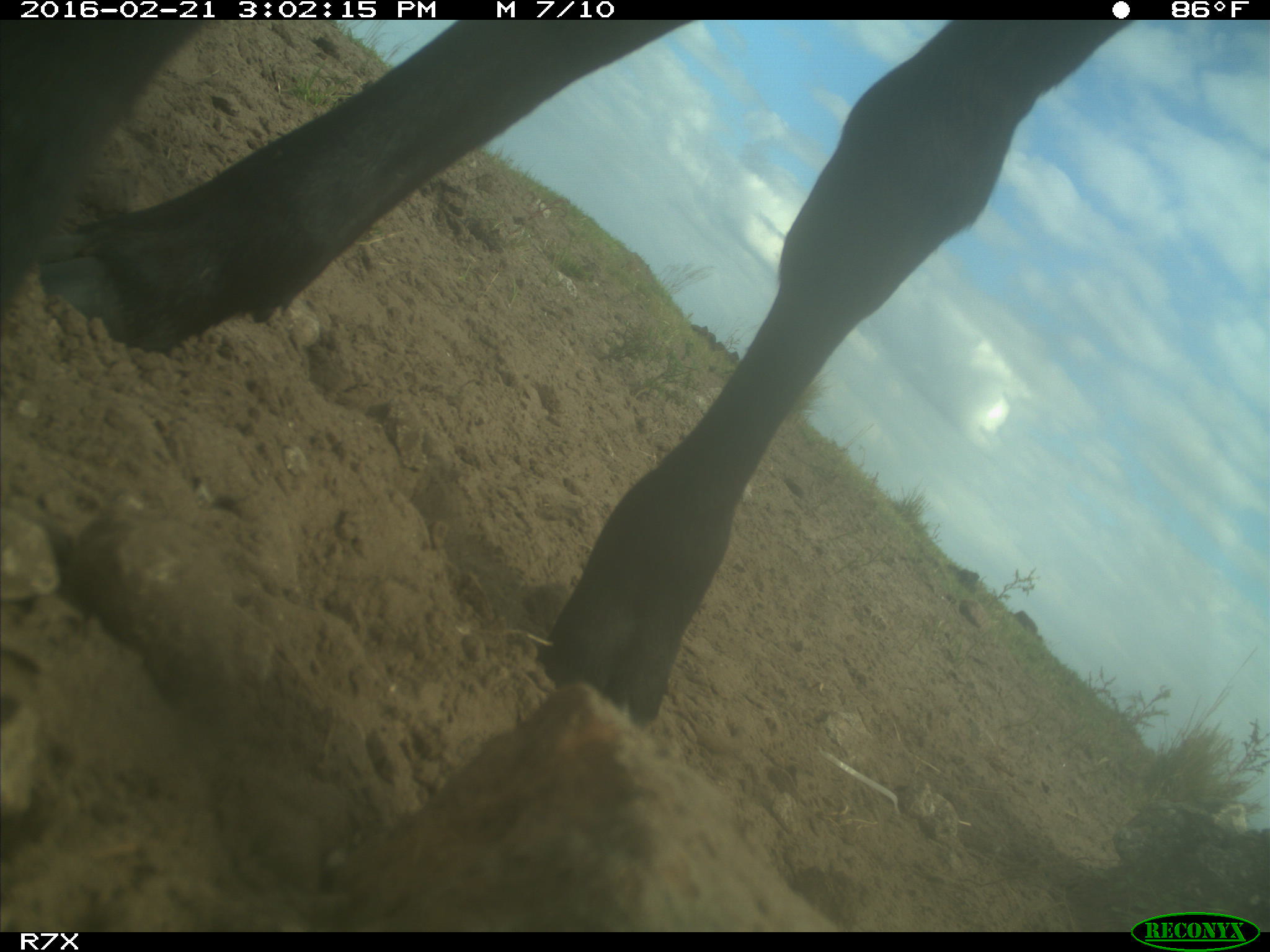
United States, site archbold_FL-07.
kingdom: Animalia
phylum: Chordata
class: Mammalia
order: Artiodactyla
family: Bovidae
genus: Bos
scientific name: Bos taurus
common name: domestic cow